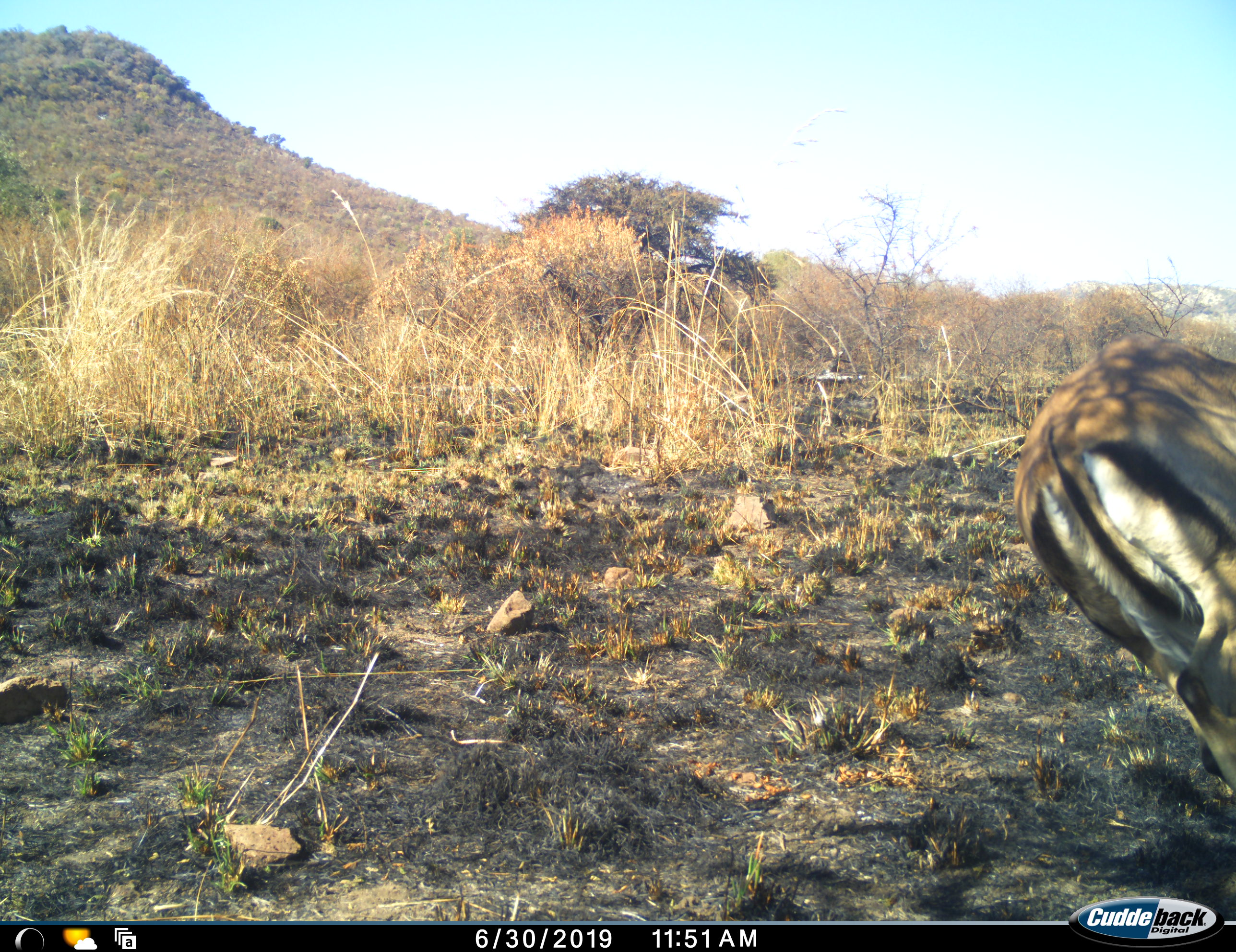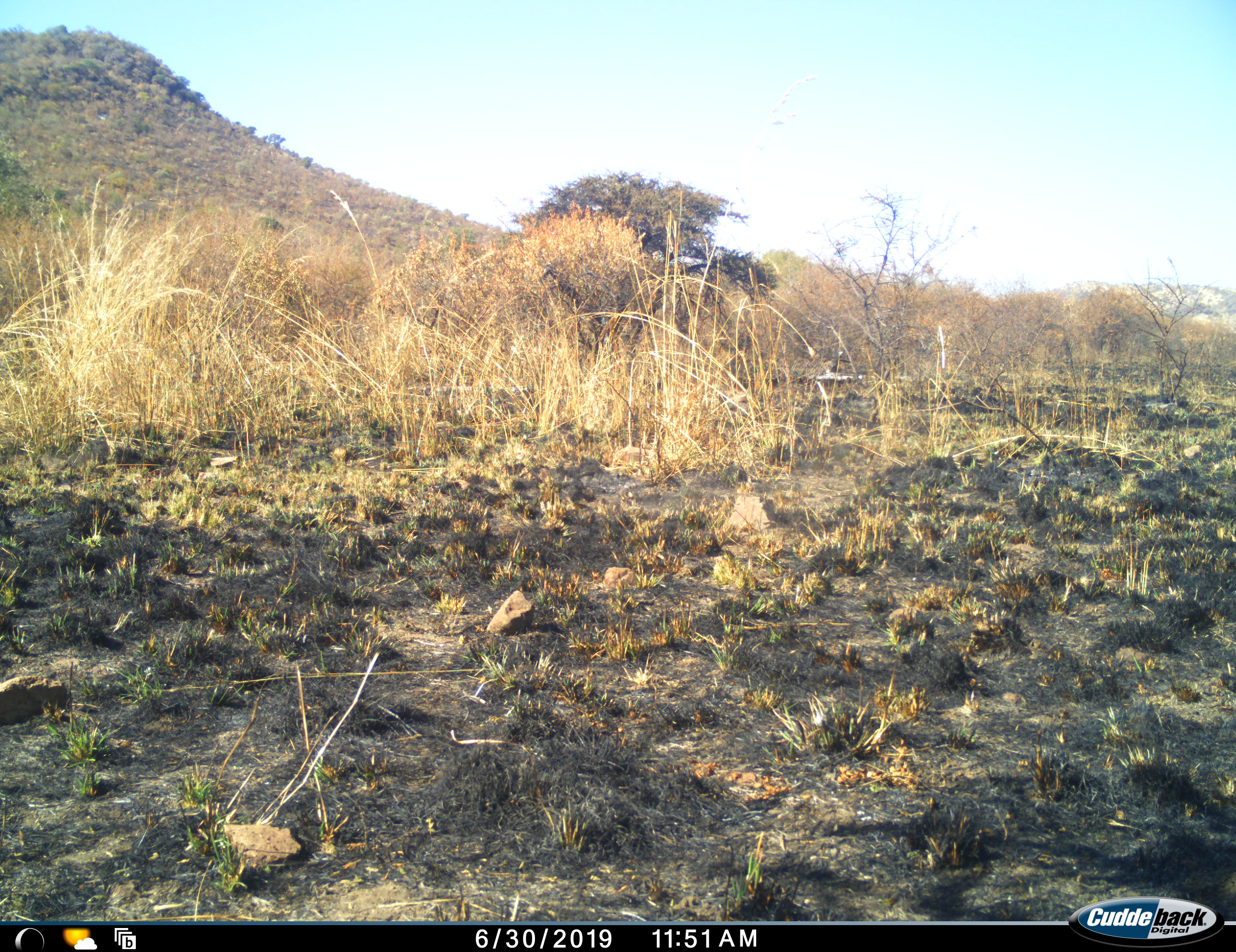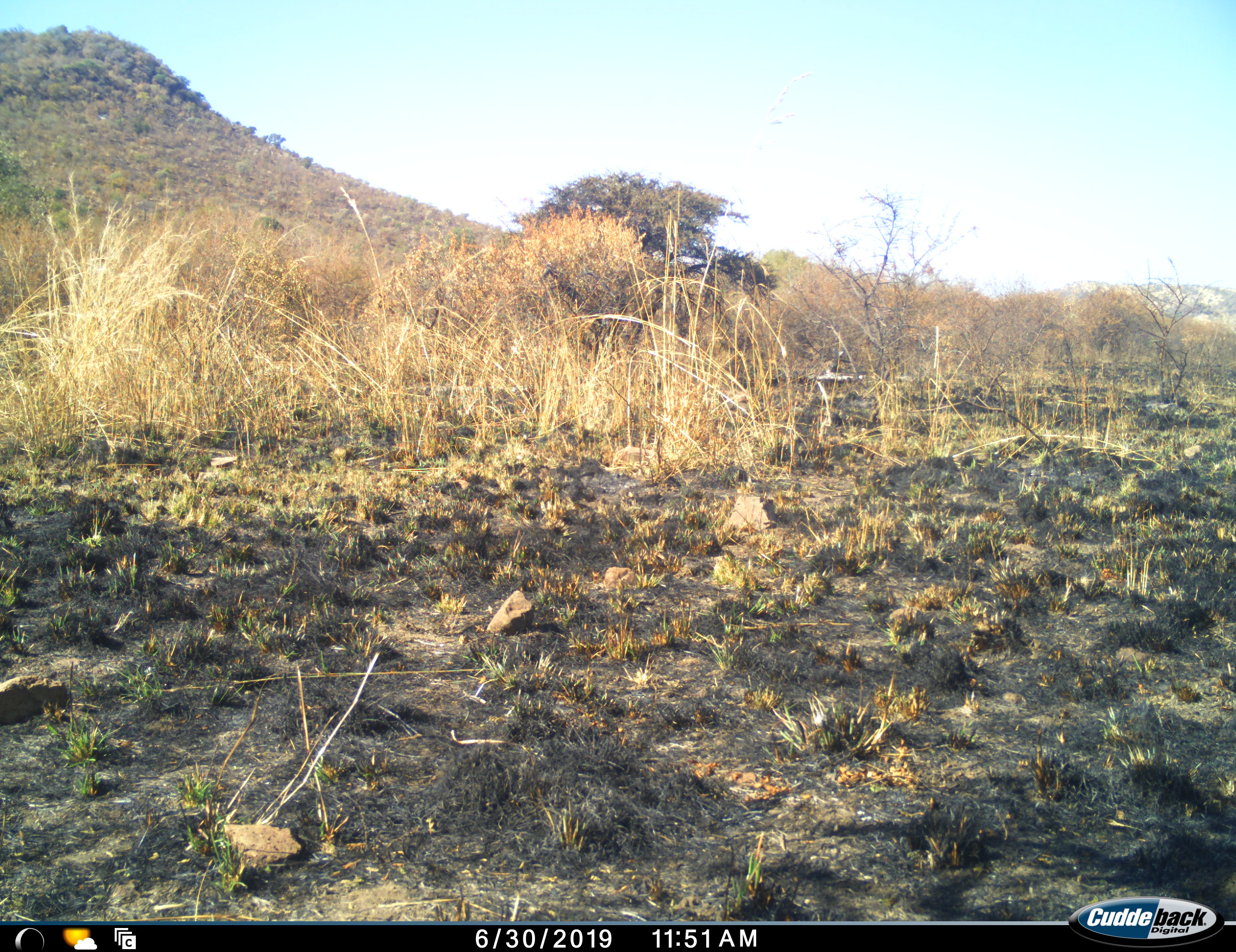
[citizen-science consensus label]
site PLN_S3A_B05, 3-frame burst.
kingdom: Animalia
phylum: Chordata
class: Mammalia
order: Artiodactyla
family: Bovidae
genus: Aepyceros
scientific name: Aepyceros melampus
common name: impala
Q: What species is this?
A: Impala (Aepyceros melampus).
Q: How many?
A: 1.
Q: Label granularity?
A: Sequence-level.